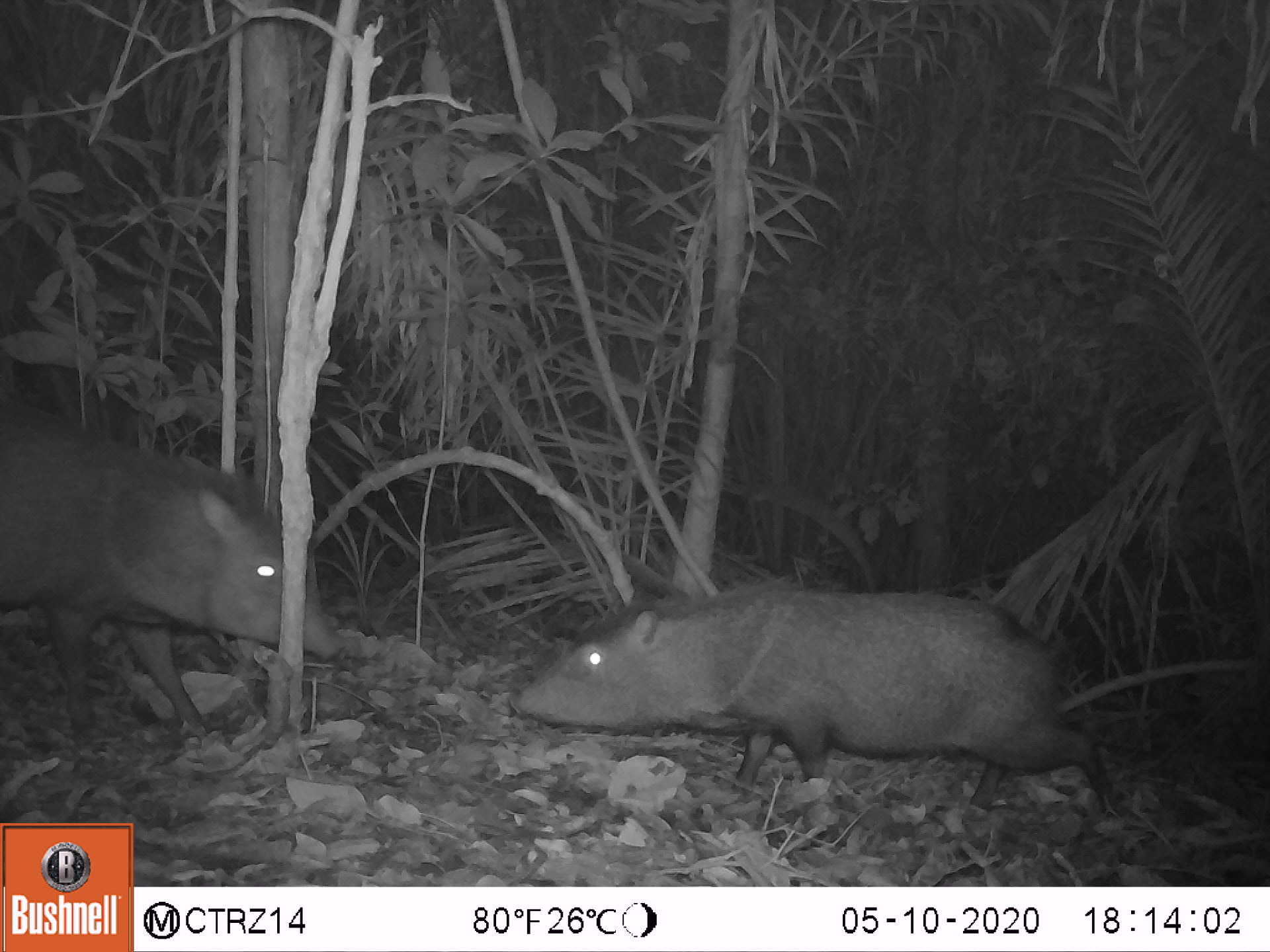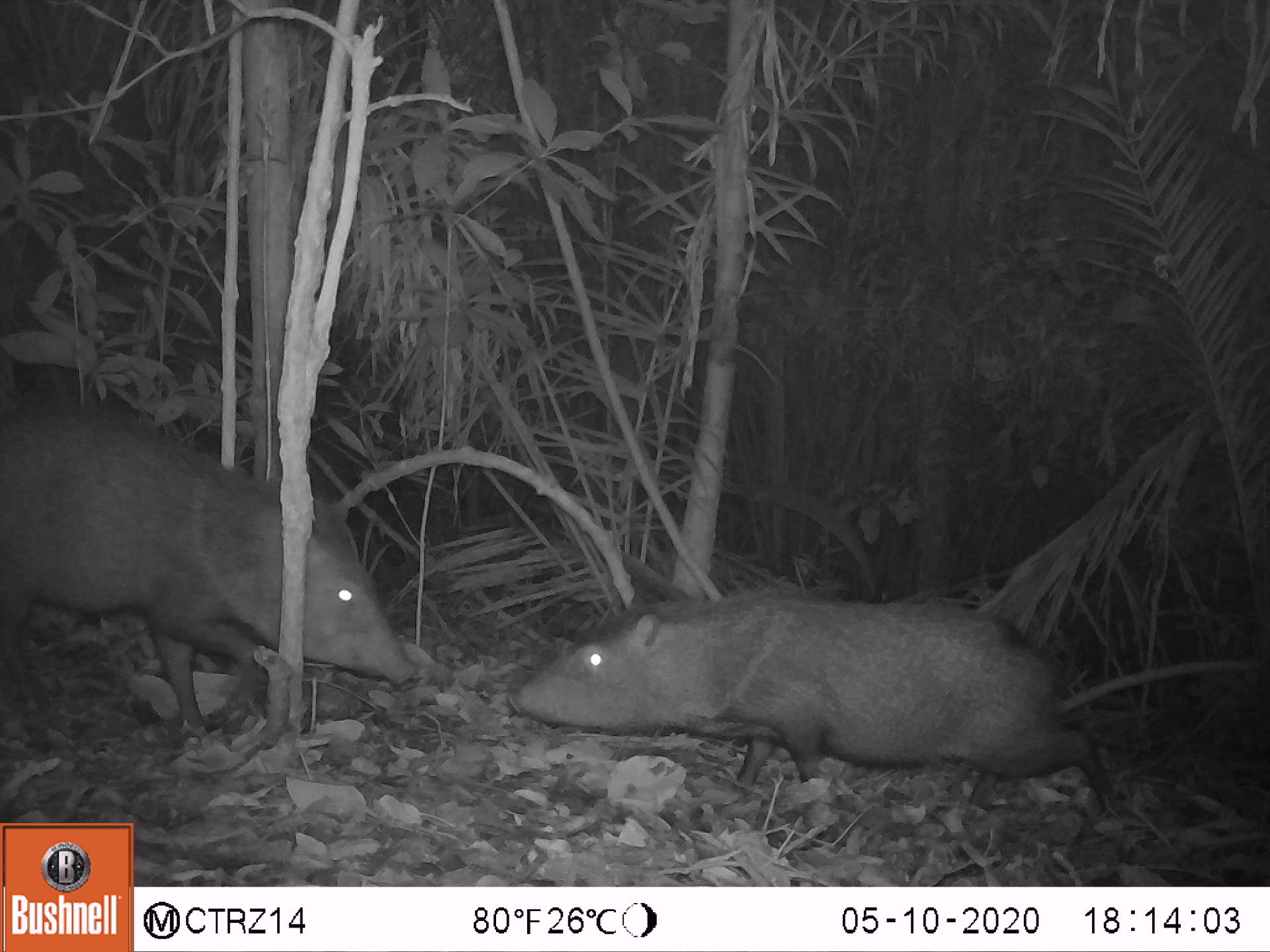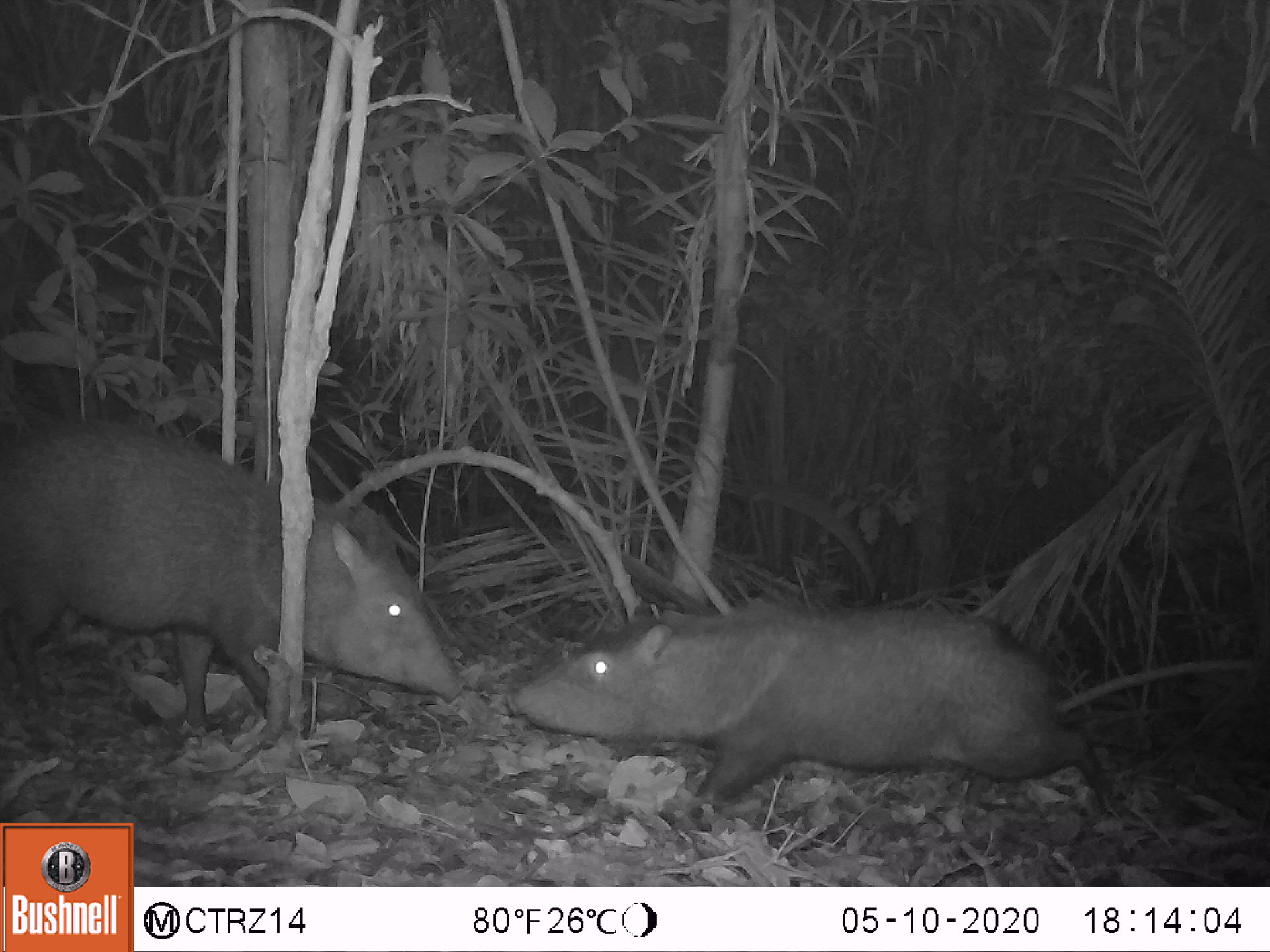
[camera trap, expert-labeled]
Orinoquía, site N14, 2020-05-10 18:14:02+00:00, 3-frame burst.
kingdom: Animalia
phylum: Chordata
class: Mammalia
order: Artiodactyla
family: Tayassuidae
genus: Pecari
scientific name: Pecari tajacu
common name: collared peccary